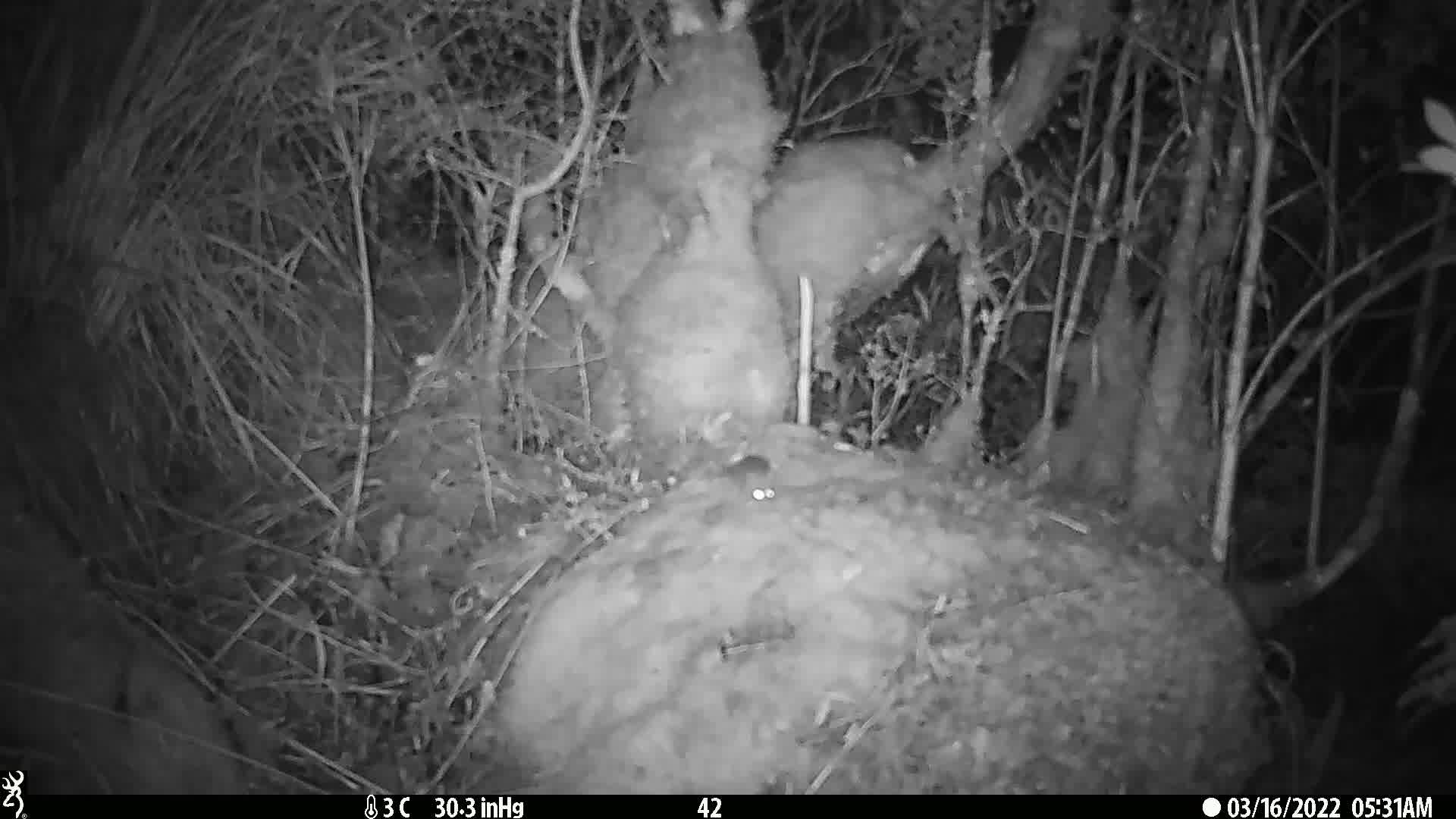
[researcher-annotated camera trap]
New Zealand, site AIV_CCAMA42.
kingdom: Animalia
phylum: Chordata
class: Mammalia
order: Rodentia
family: Muridae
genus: Mus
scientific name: Mus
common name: mouse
Mouse (Mus).